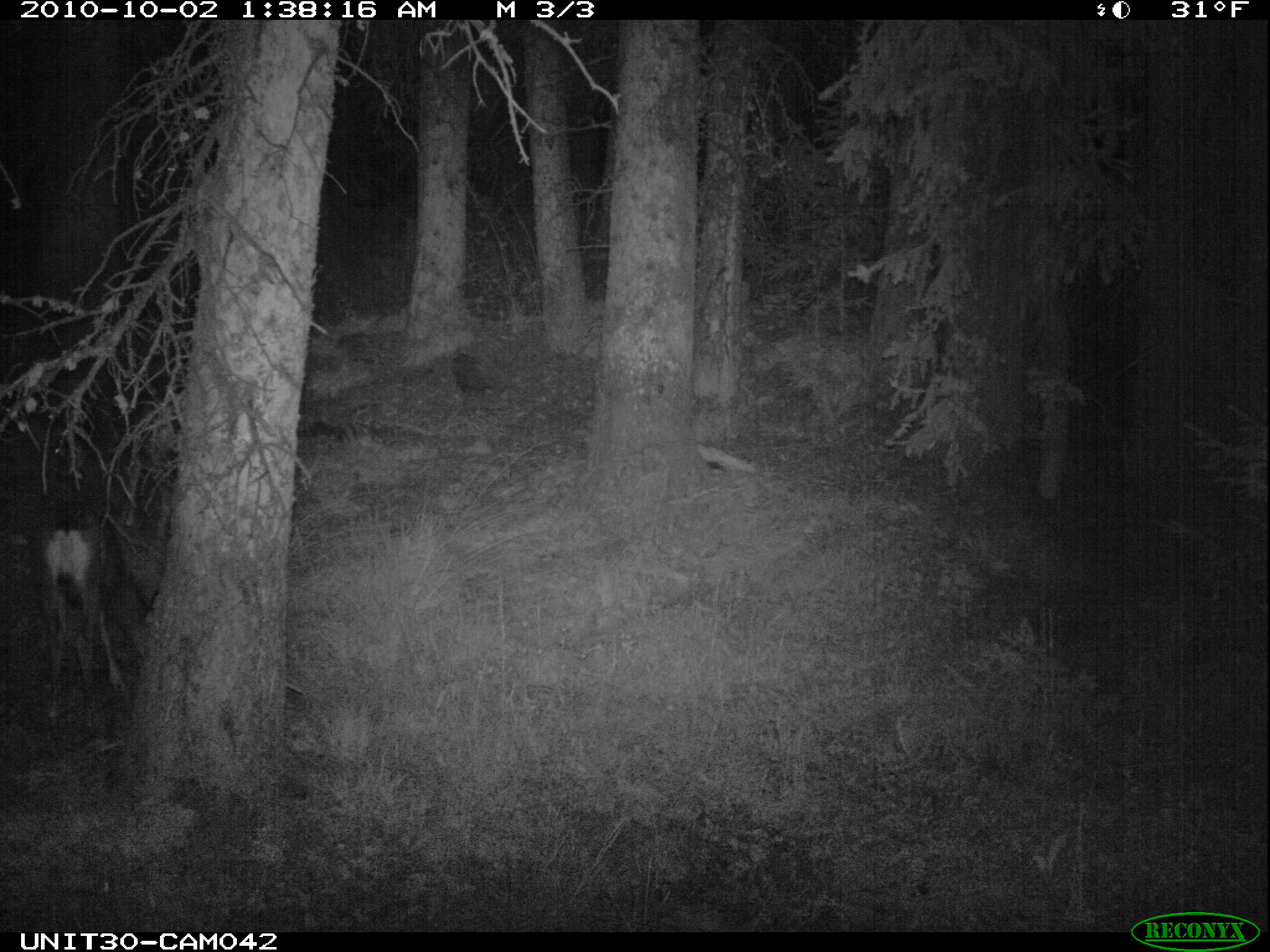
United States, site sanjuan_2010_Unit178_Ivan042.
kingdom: Animalia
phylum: Chordata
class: Mammalia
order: Artiodactyla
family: Cervidae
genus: Odocoileus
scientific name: Odocoileus hemionus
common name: mule deer